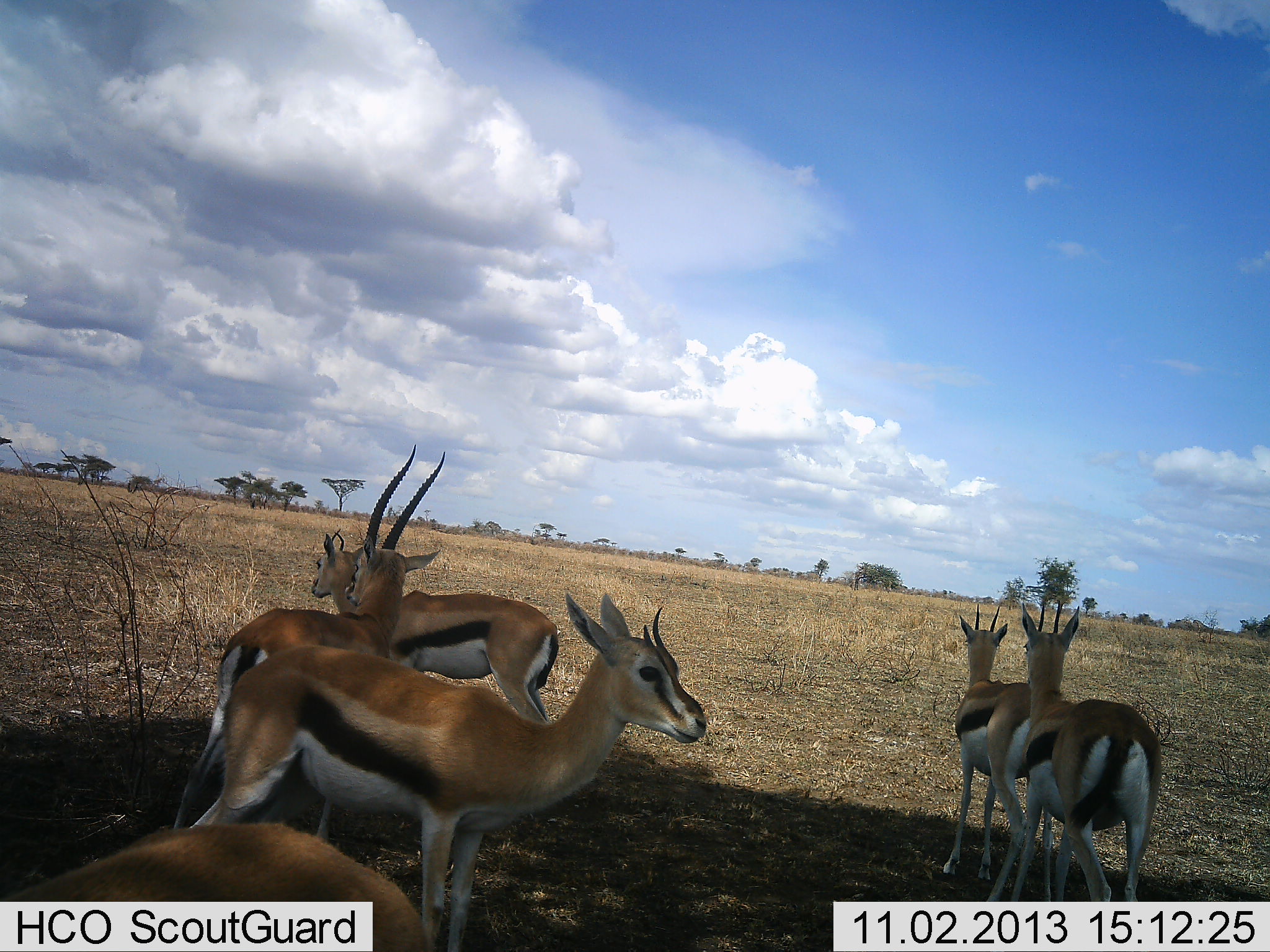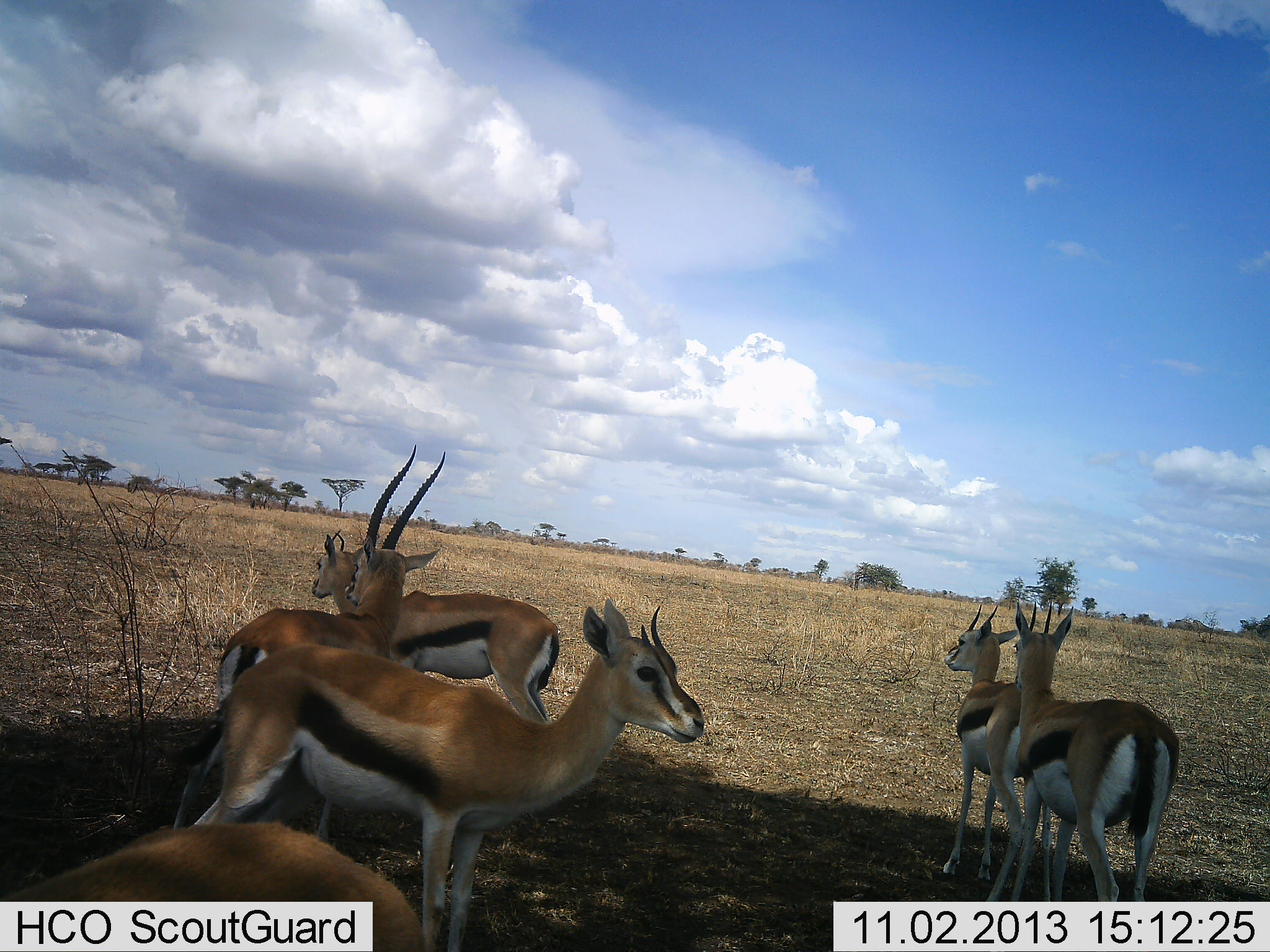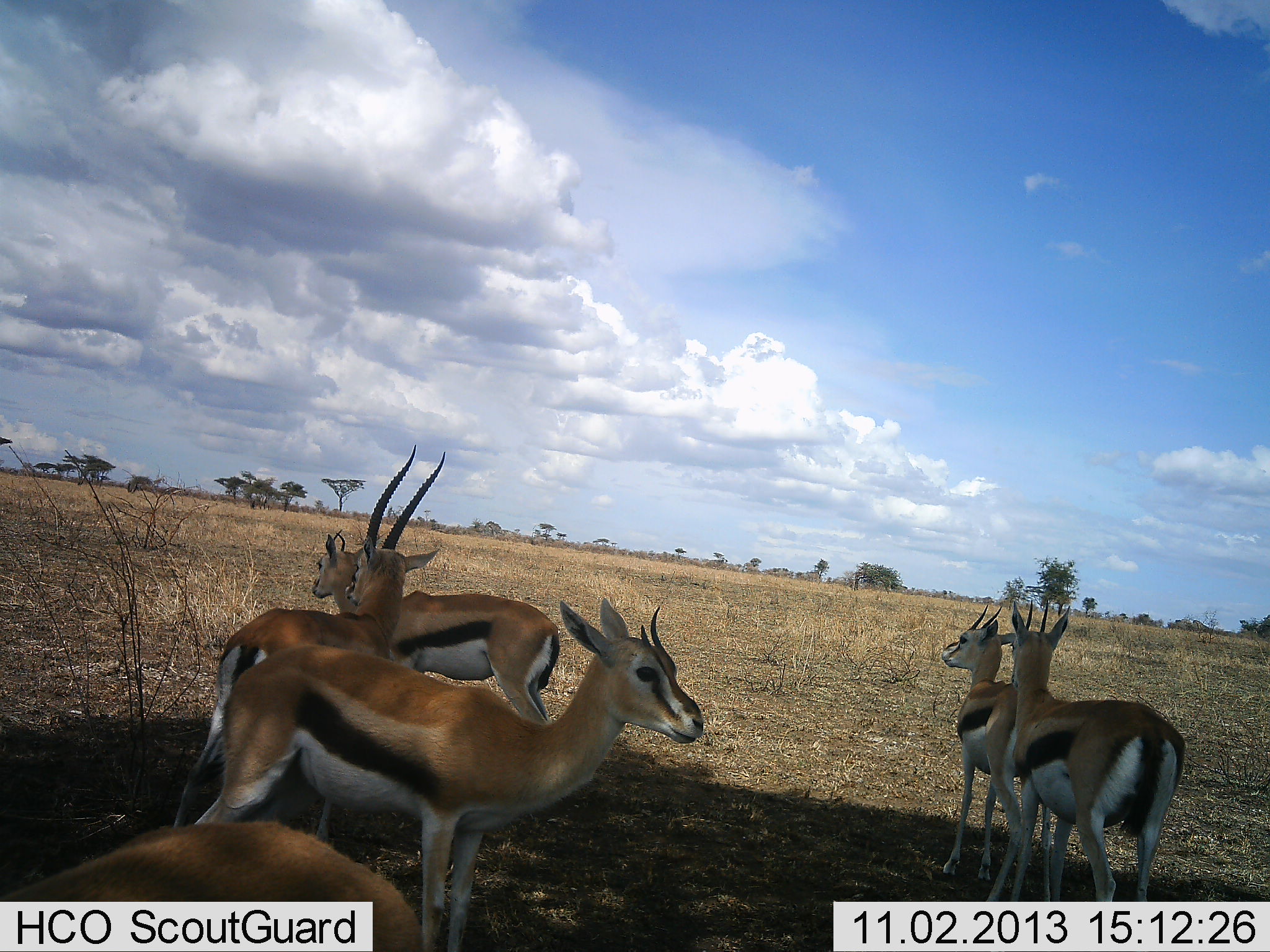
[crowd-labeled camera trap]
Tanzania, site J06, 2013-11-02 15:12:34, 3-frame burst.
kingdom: Animalia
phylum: Chordata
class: Mammalia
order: Artiodactyla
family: Bovidae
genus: Eudorcas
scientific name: Eudorcas thomsonii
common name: thomson's gazelle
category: gazellethomsons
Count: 6.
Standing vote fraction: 96%.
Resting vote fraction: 12%.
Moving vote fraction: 4%.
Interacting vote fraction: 0%.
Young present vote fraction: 0%.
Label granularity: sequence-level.